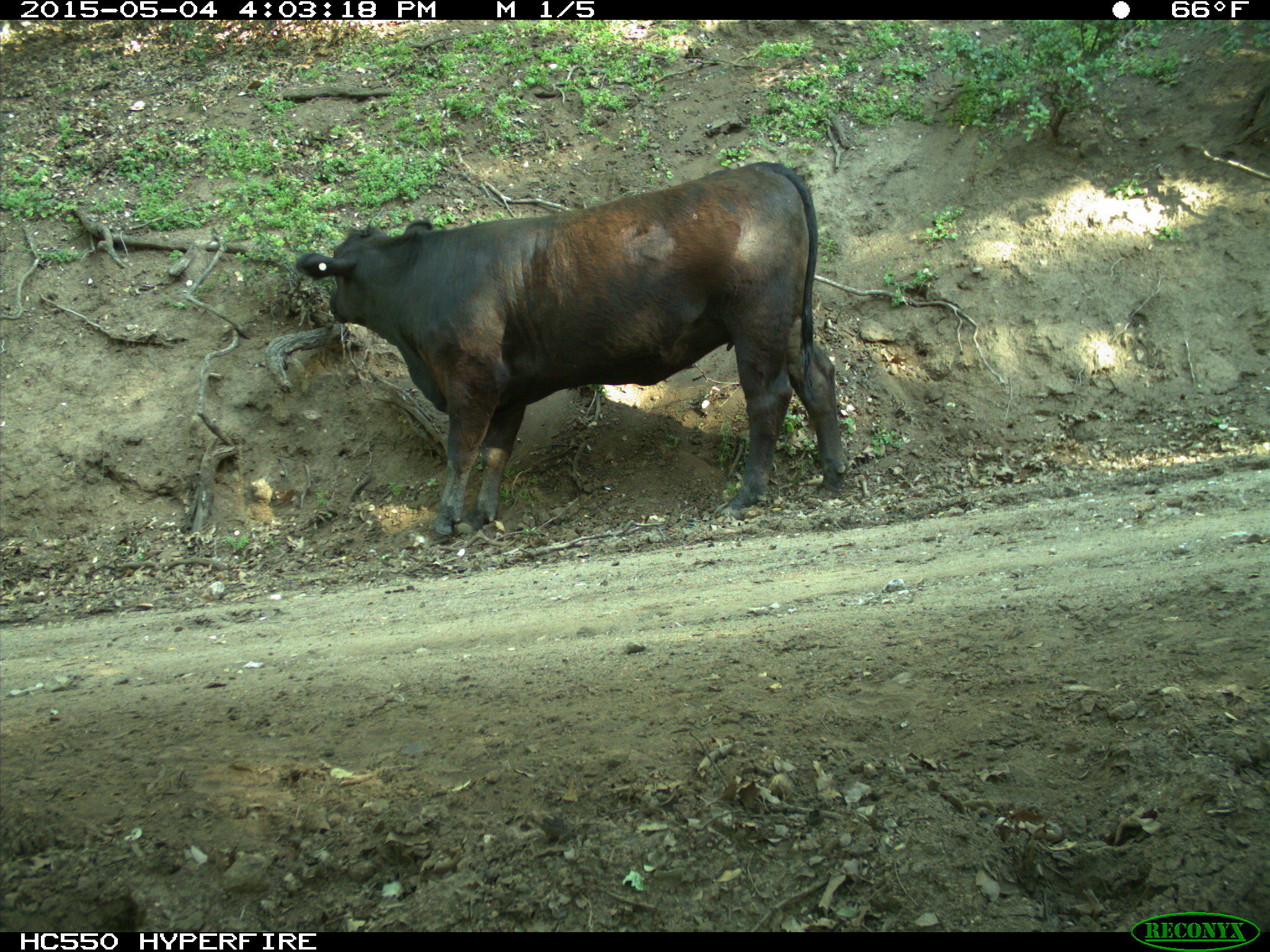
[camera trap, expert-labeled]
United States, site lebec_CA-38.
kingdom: Animalia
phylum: Chordata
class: Mammalia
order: Artiodactyla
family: Bovidae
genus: Bos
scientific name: Bos taurus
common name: domestic cow